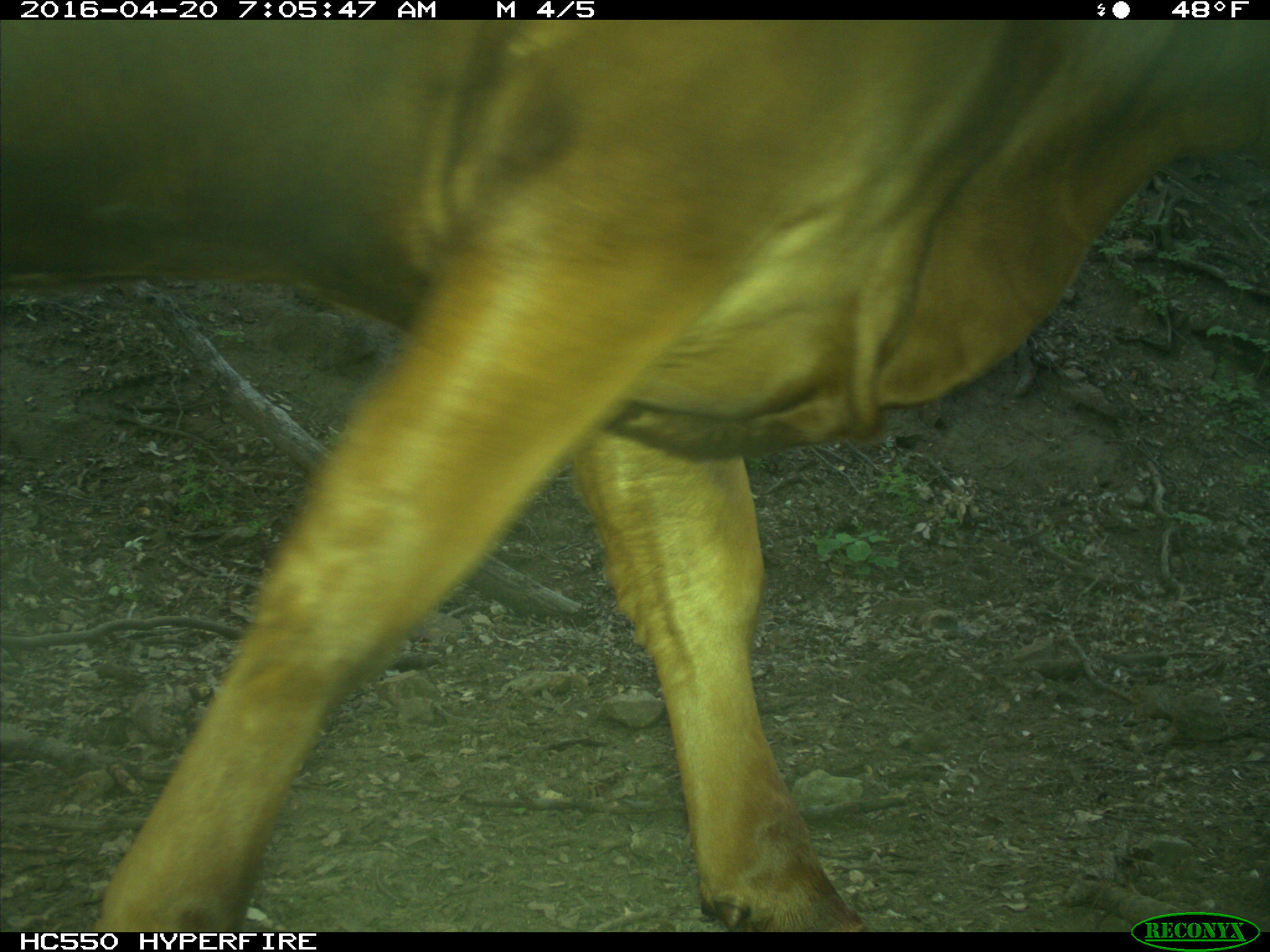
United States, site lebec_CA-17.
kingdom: Animalia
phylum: Chordata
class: Mammalia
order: Artiodactyla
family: Bovidae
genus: Bos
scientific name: Bos taurus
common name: domestic cow